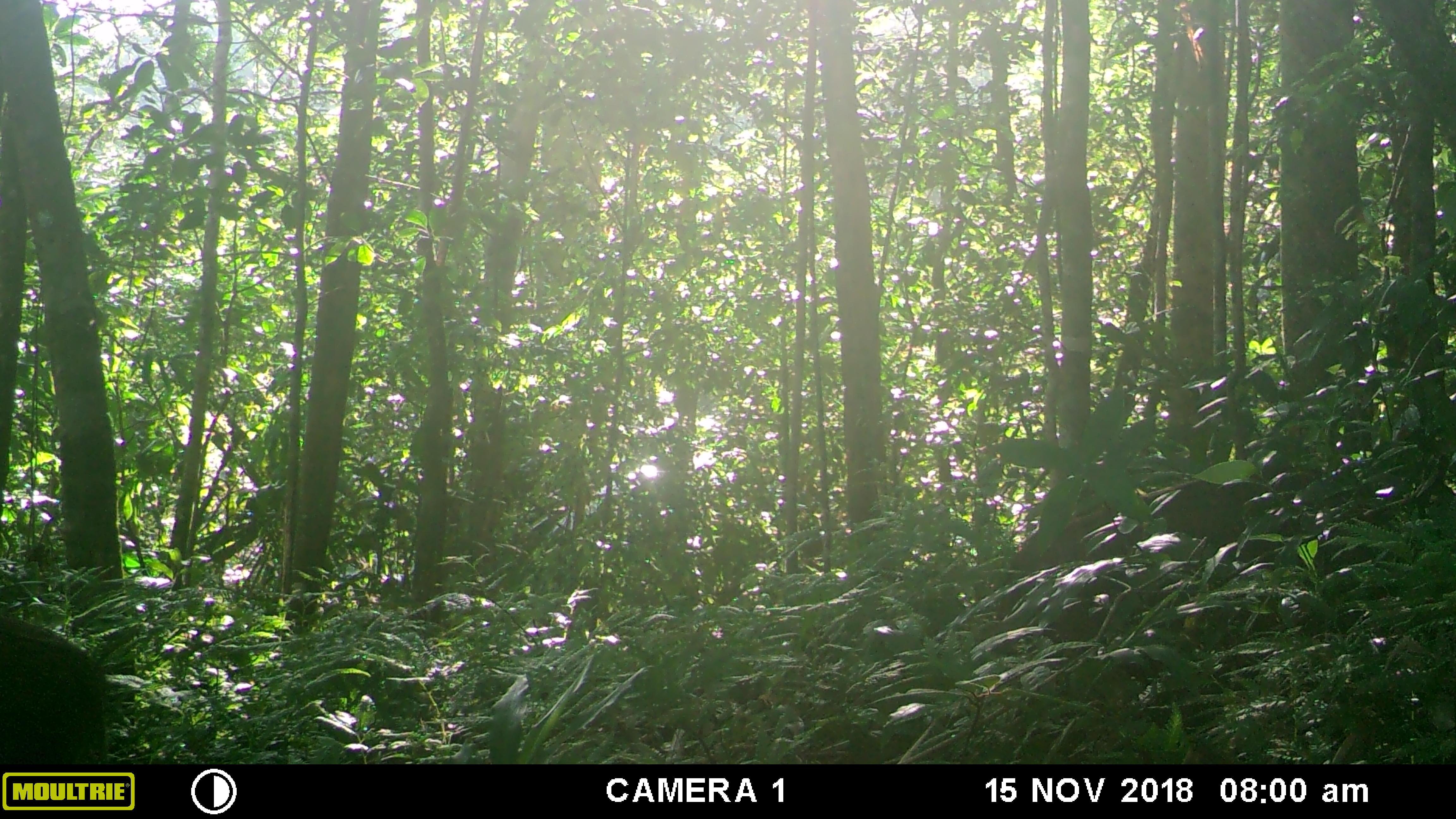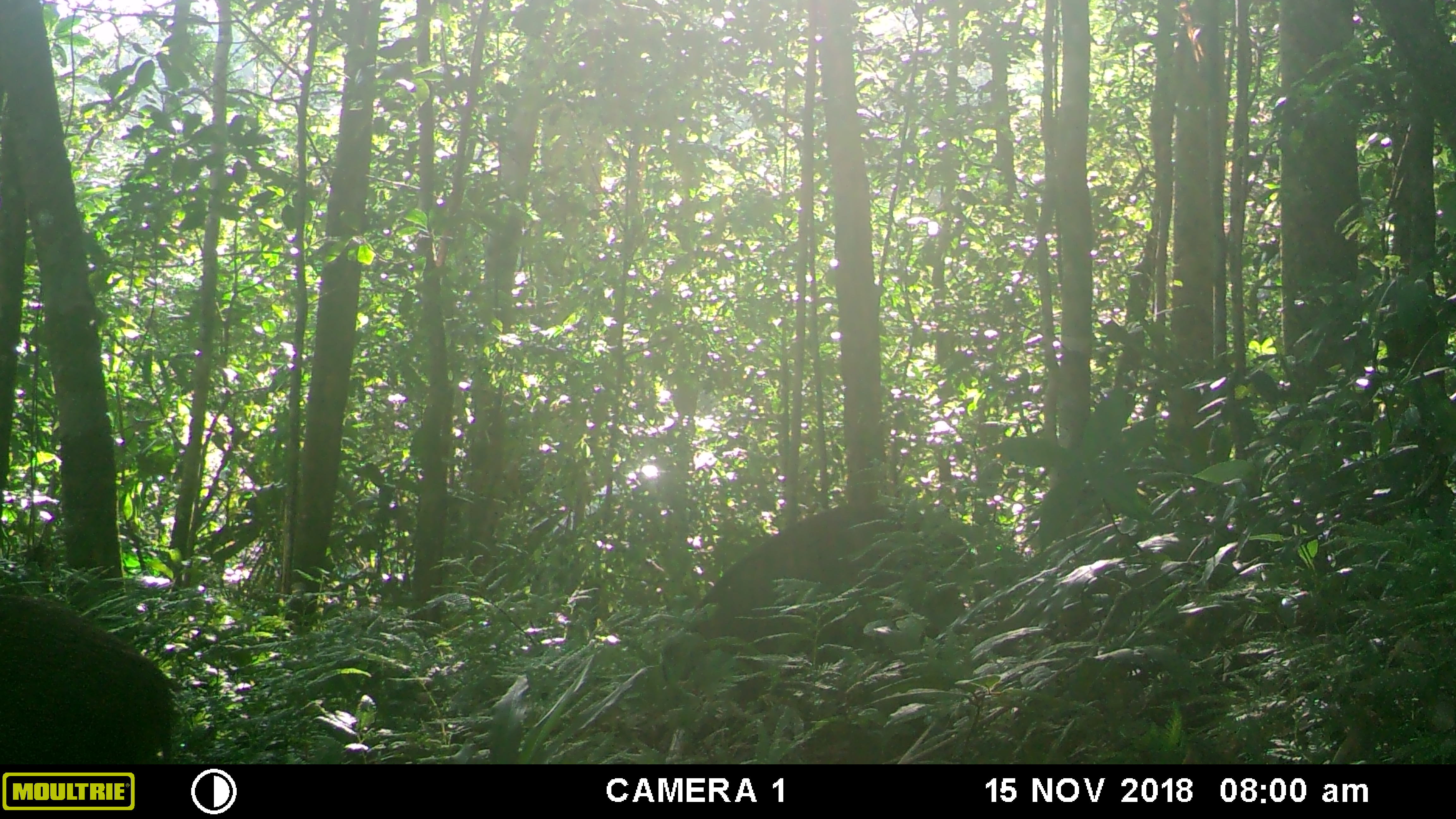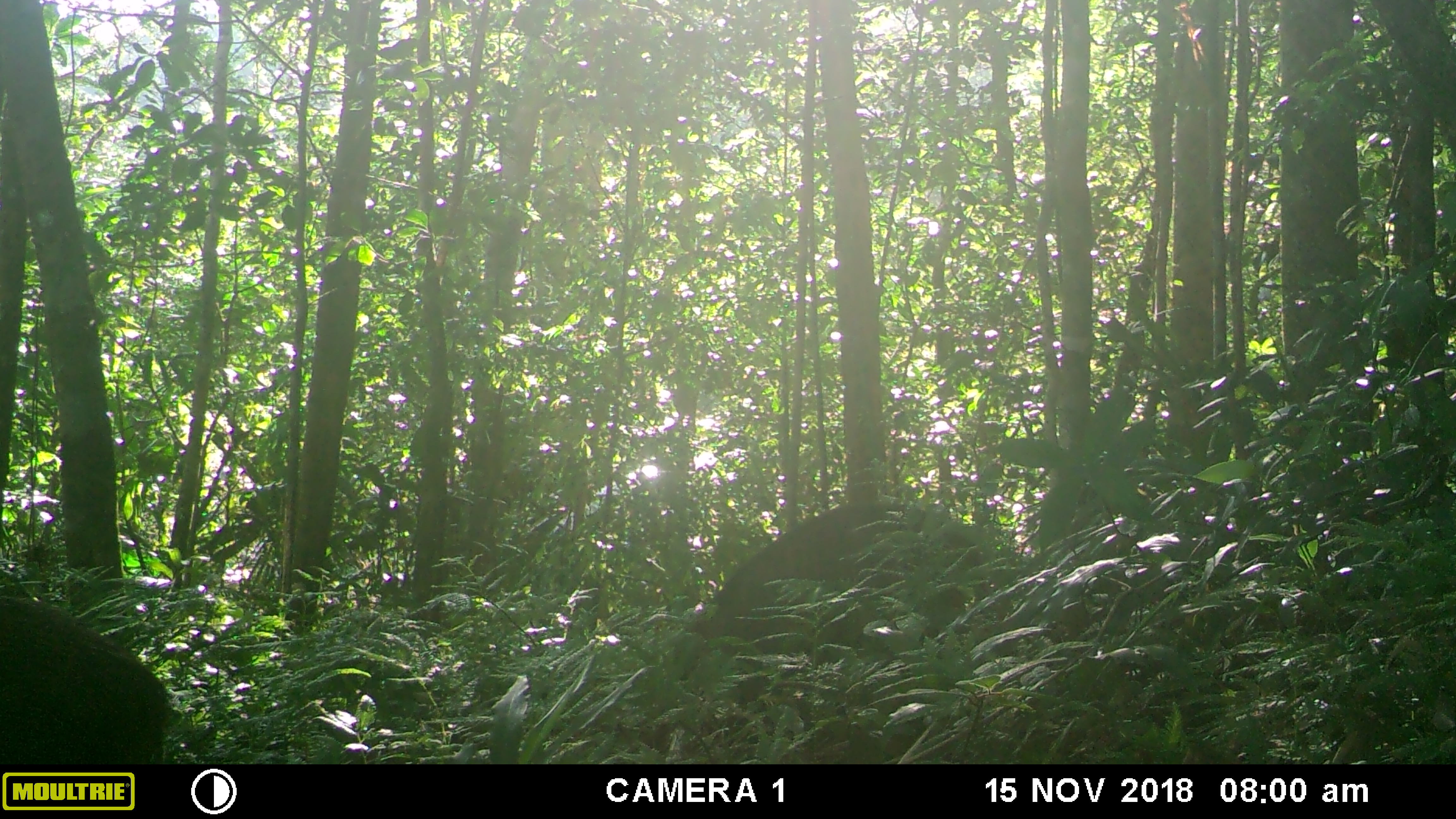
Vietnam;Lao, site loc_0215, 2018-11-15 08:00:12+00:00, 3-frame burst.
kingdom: Animalia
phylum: Chordata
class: Mammalia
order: Artiodactyla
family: Suidae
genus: Sus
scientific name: Sus scrofa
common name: eurasian wild pig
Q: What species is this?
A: Eurasian wild pig (Sus scrofa).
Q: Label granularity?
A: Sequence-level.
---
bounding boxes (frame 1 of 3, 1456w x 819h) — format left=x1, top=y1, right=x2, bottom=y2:
eurasian wild pig: left=994, top=478, right=1292, bottom=638; left=0, top=615, right=108, bottom=764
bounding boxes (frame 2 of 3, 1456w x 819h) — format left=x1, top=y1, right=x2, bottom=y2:
eurasian wild pig: left=657, top=501, right=964, bottom=710; left=0, top=593, right=184, bottom=764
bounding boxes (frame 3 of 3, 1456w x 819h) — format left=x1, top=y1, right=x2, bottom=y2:
eurasian wild pig: left=678, top=501, right=1012, bottom=704; left=0, top=597, right=172, bottom=764